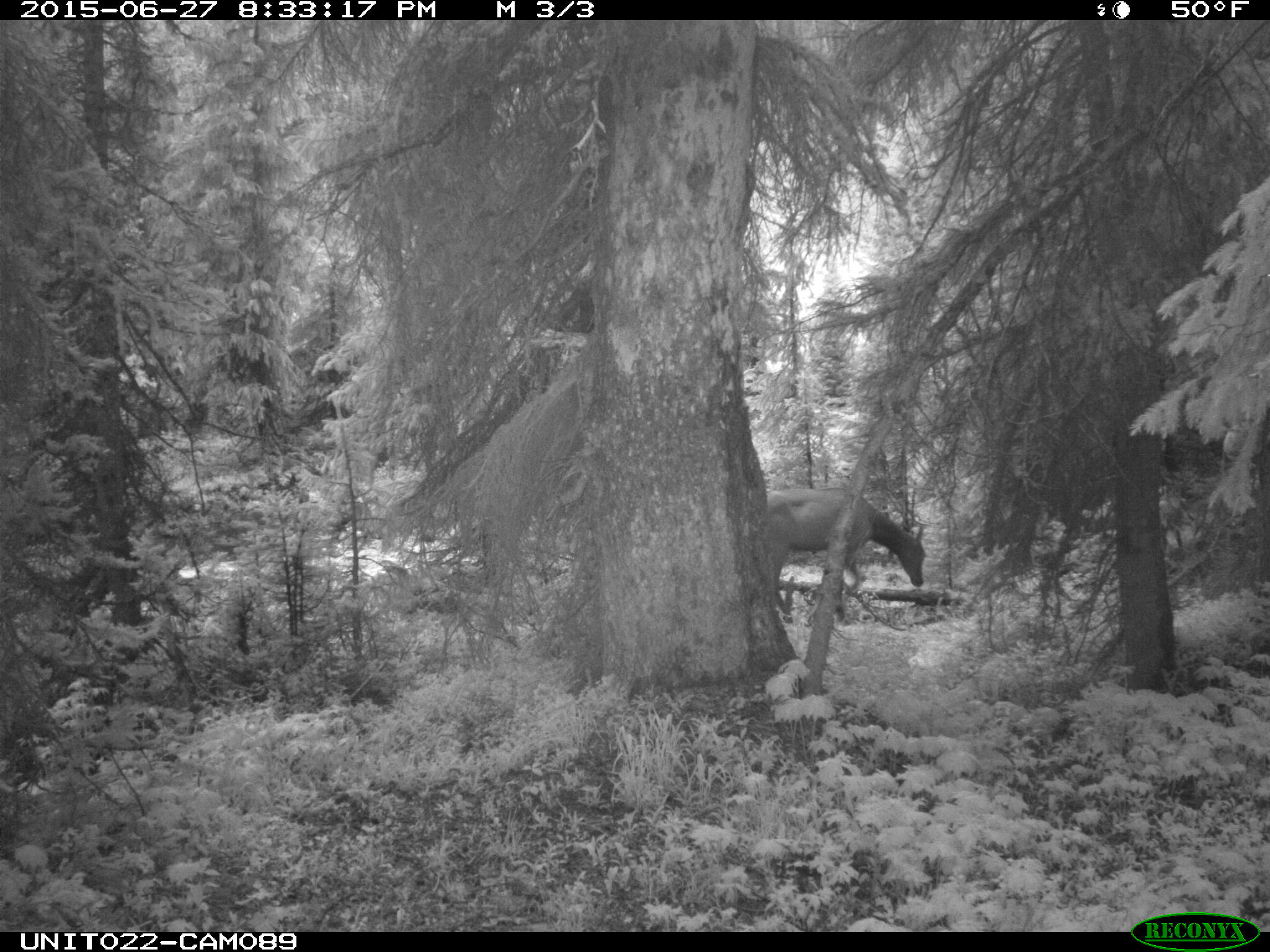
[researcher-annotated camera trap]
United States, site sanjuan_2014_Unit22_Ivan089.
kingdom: Animalia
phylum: Chordata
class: Mammalia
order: Artiodactyla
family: Cervidae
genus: Cervus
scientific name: Cervus elaphus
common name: red deer